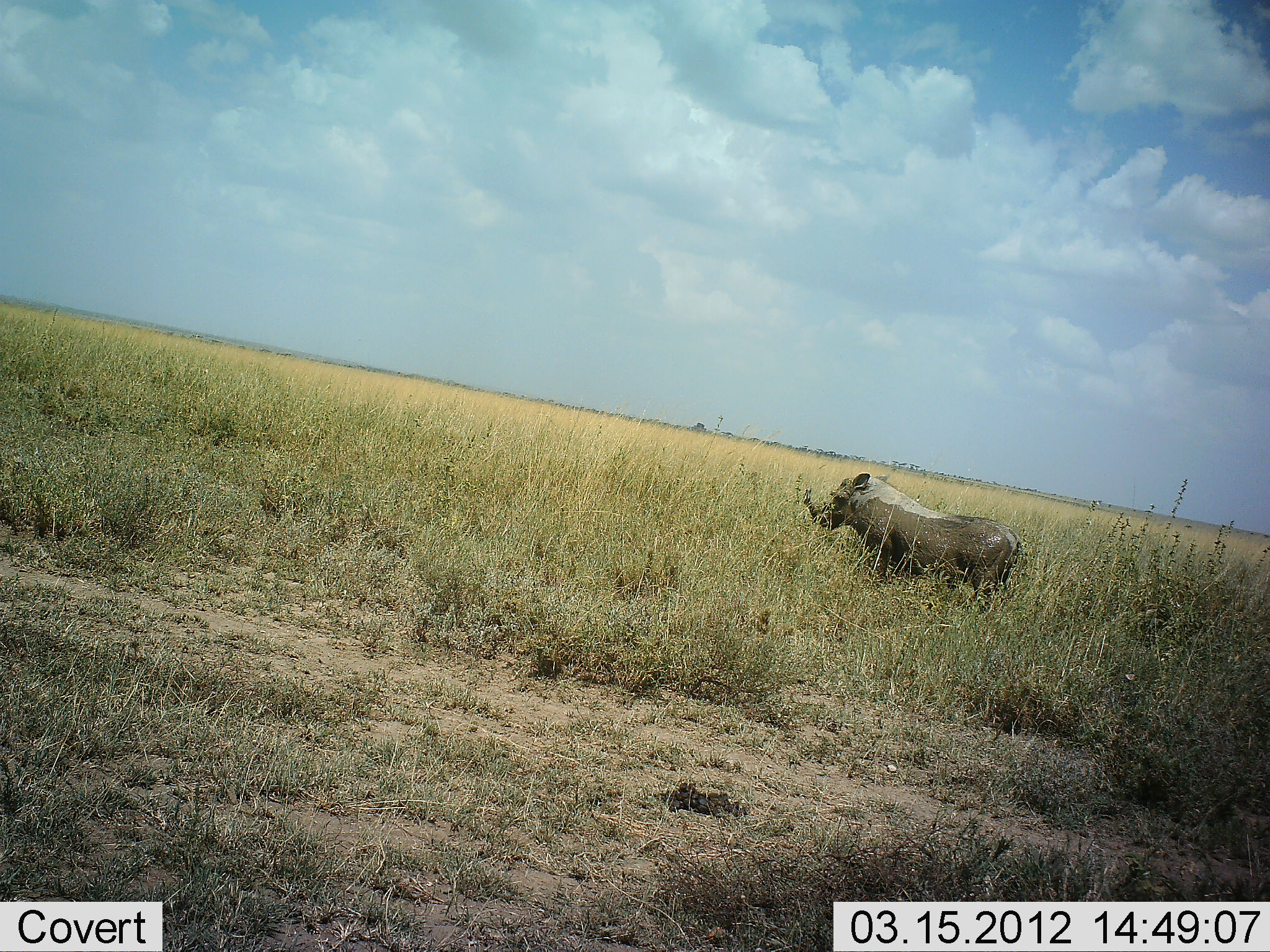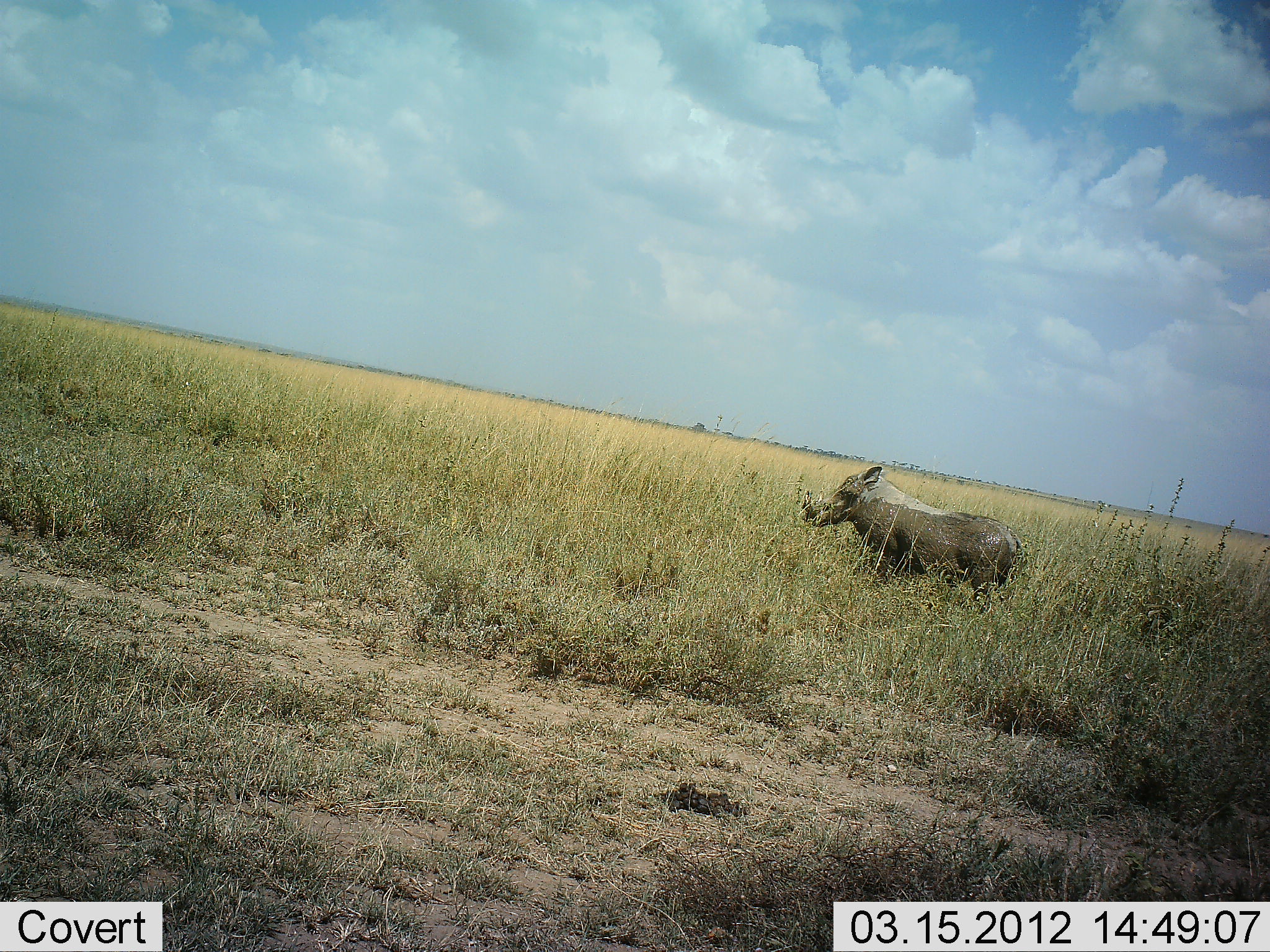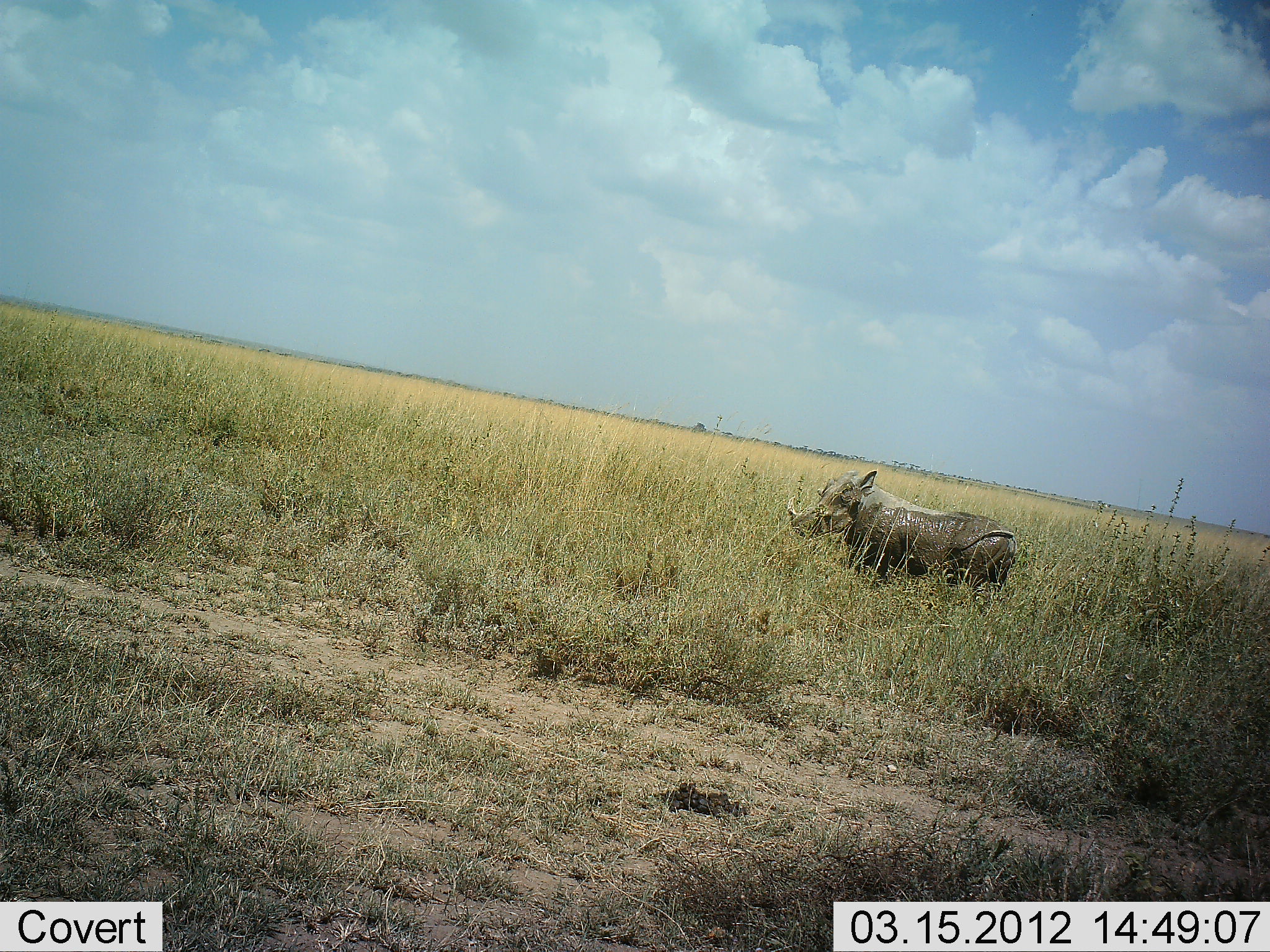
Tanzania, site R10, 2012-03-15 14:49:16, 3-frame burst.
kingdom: Animalia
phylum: Chordata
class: Mammalia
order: Artiodactyla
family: Suidae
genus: Phacochoerus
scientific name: Phacochoerus africanus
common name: warthog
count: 1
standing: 71%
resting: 0%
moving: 24%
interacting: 0%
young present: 0%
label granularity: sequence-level